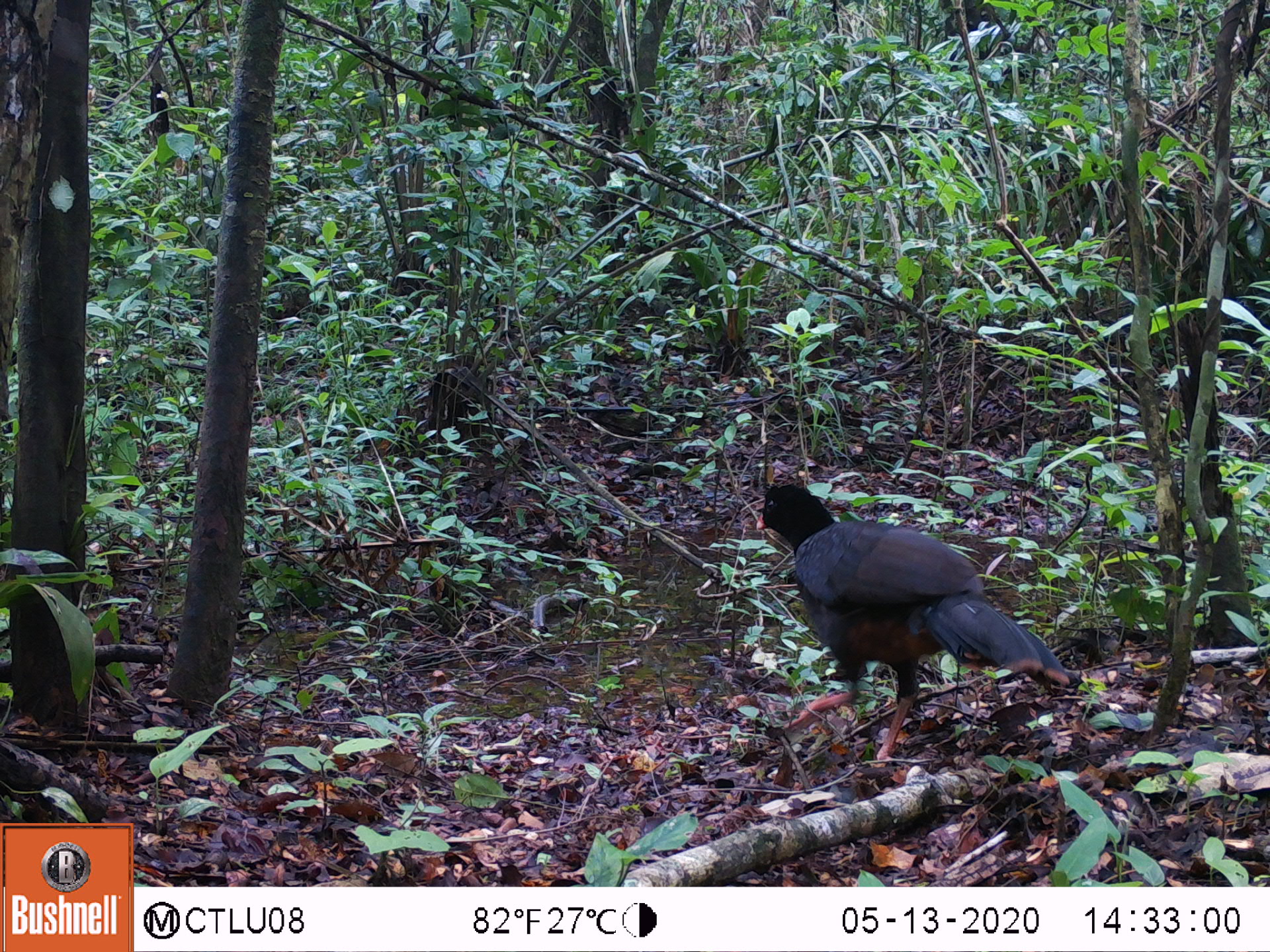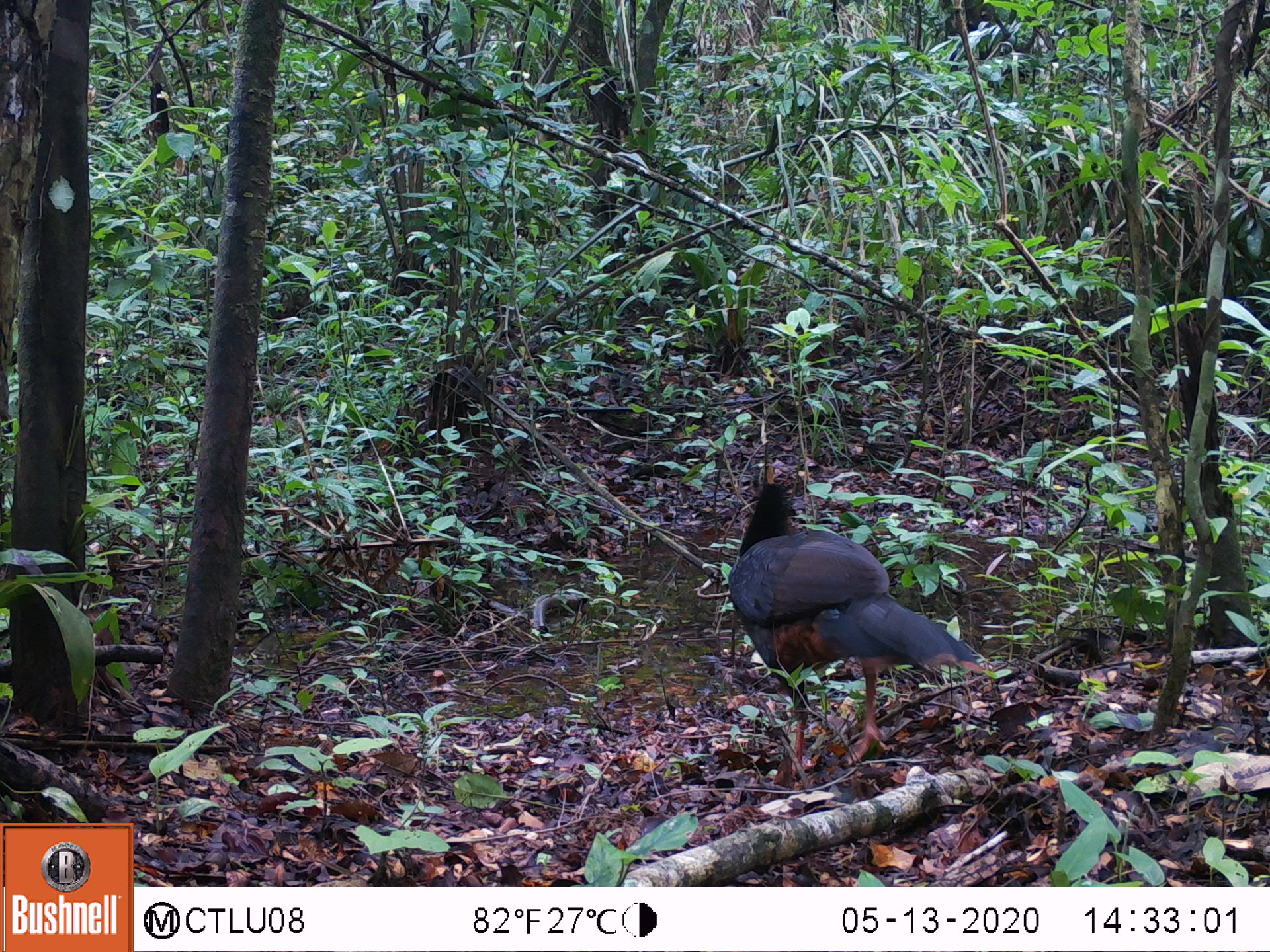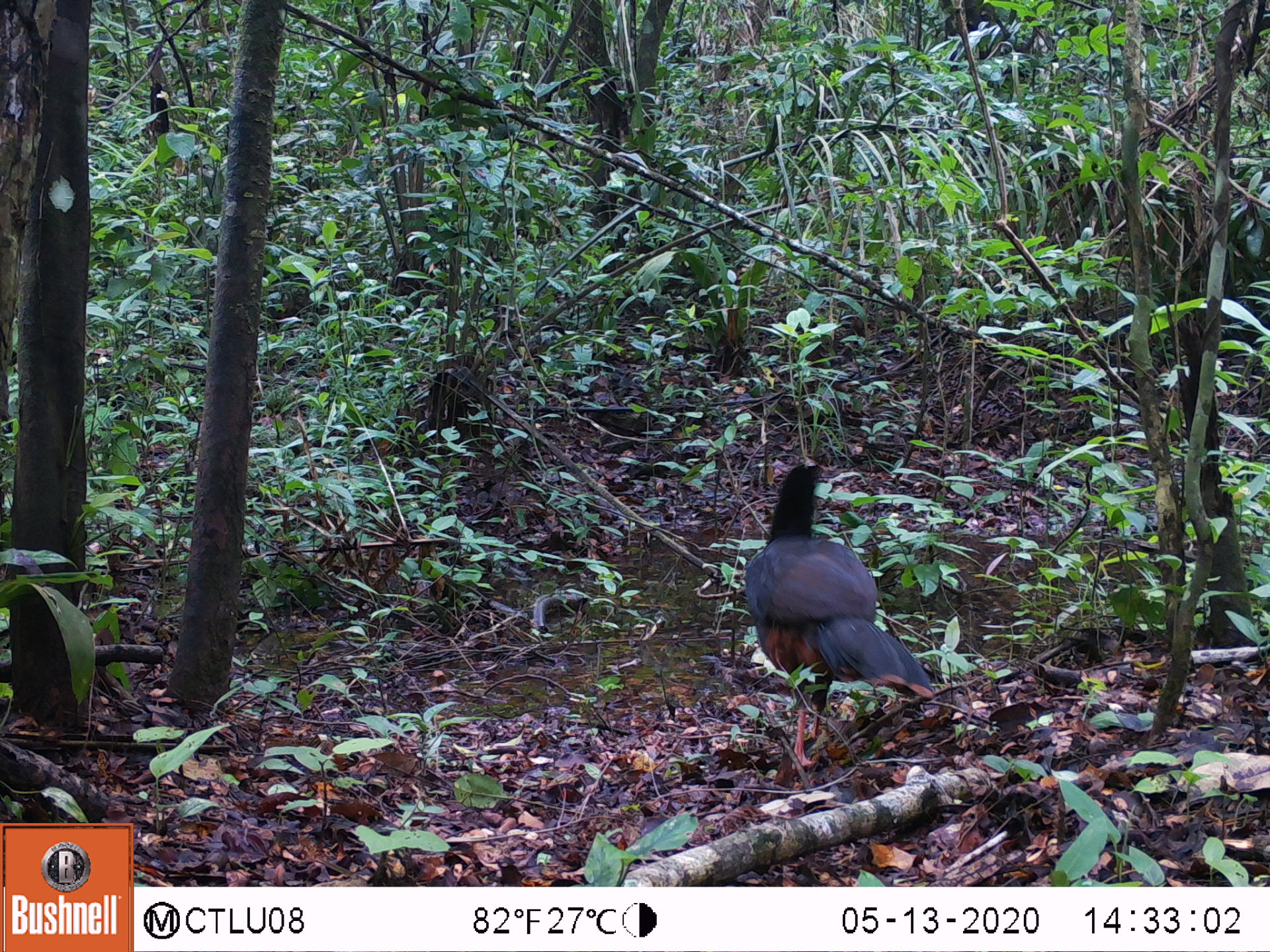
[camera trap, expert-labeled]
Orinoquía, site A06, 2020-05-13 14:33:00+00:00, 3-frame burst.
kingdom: Animalia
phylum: Chordata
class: Aves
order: Galliformes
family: Cracidae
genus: Mitu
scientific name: Mitu salvini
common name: salvin's currasow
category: salvins curassow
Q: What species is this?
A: Salvins curassow (salvin's currasow) (Mitu salvini).